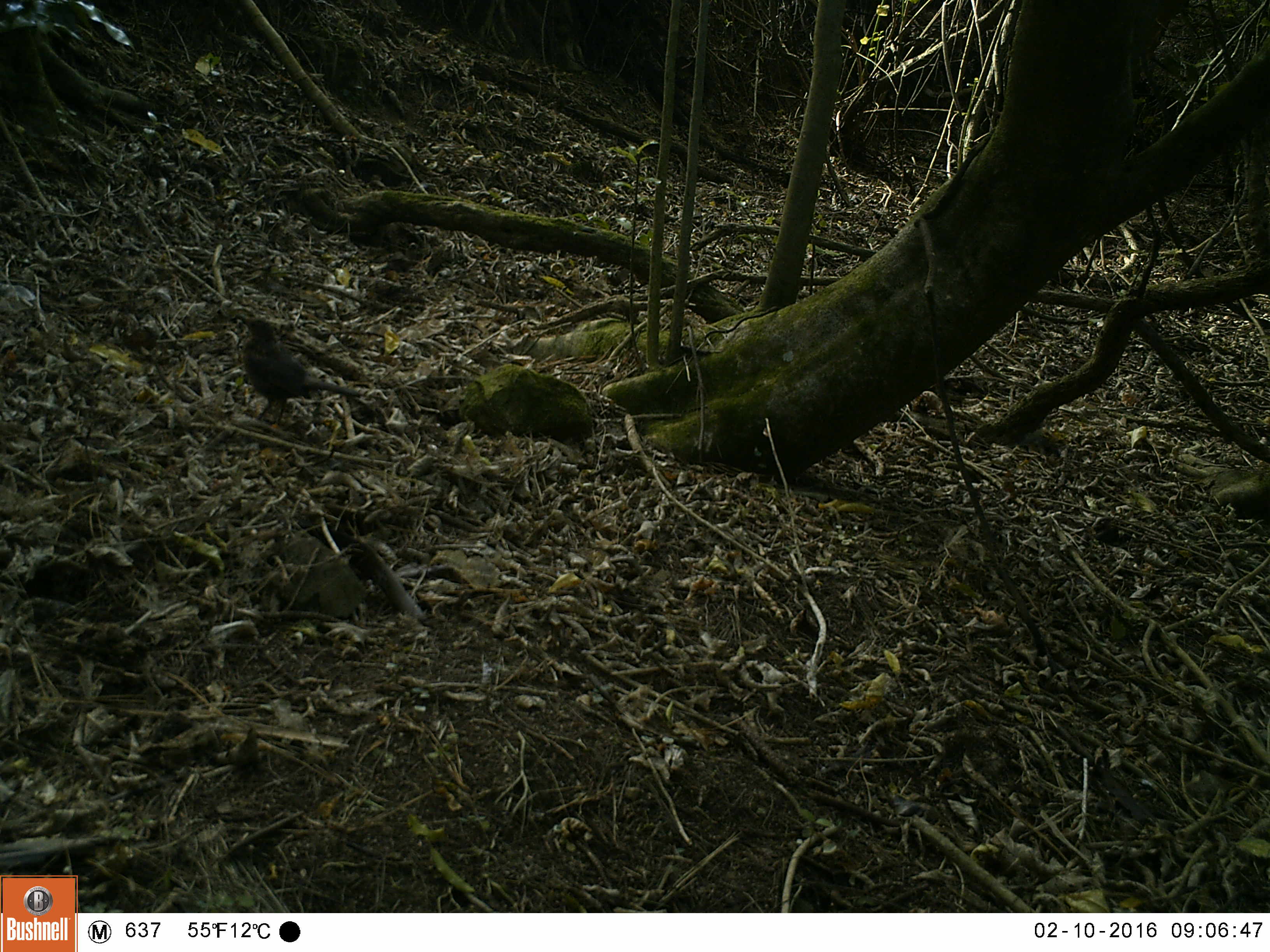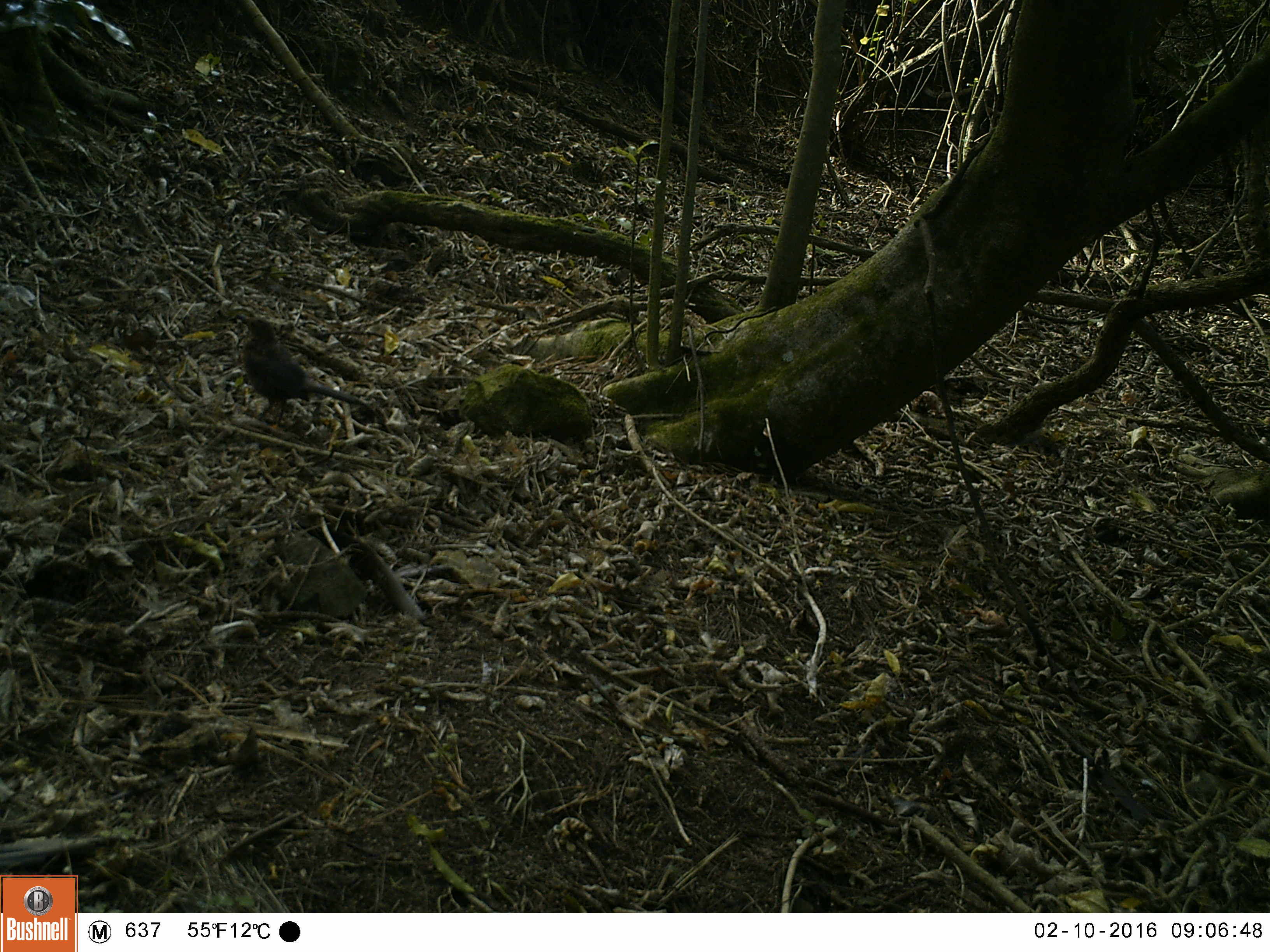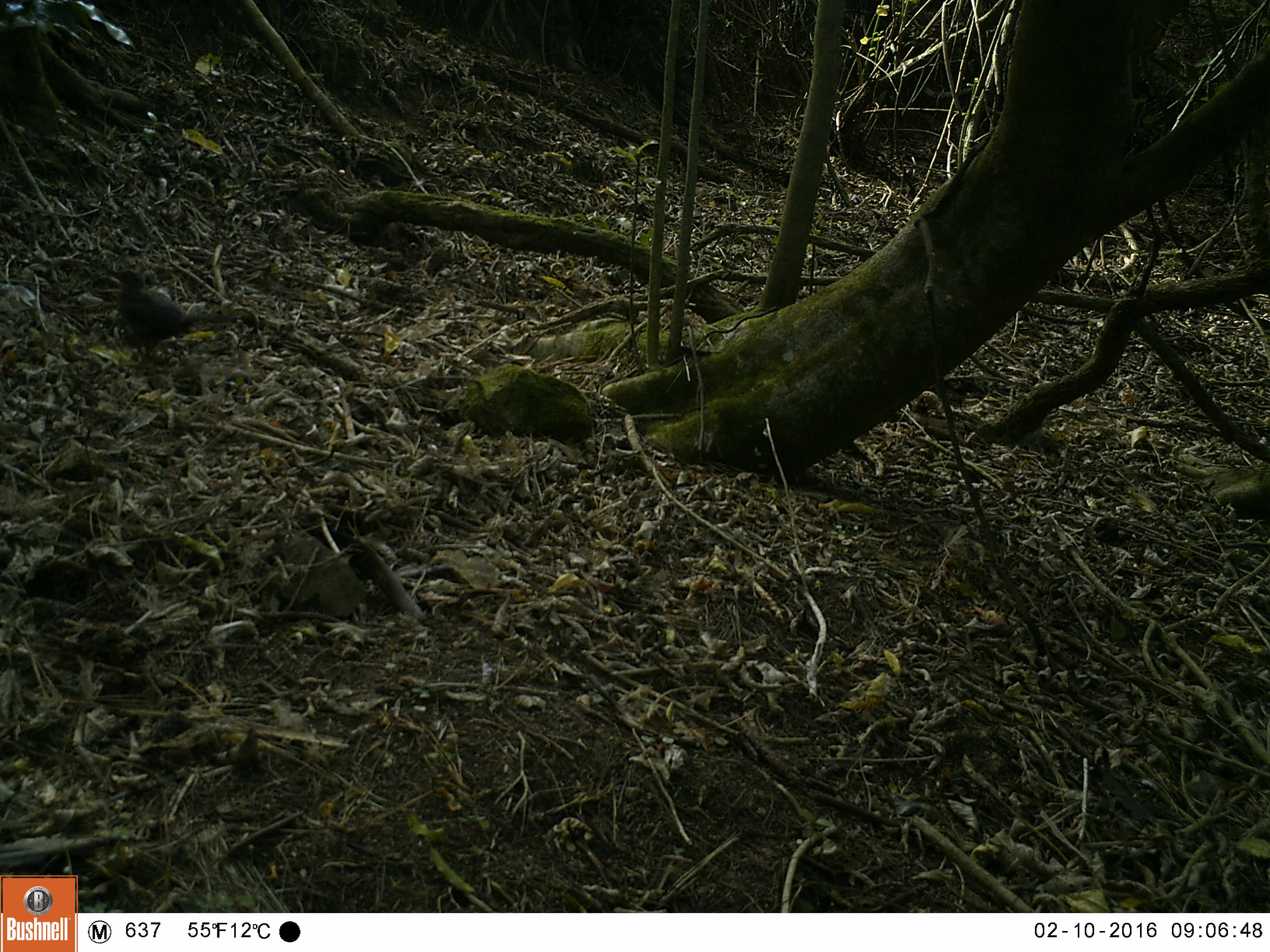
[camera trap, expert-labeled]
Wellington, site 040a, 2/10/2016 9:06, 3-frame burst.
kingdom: Animalia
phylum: Chordata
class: Aves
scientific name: Aves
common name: bird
Bird (Aves).